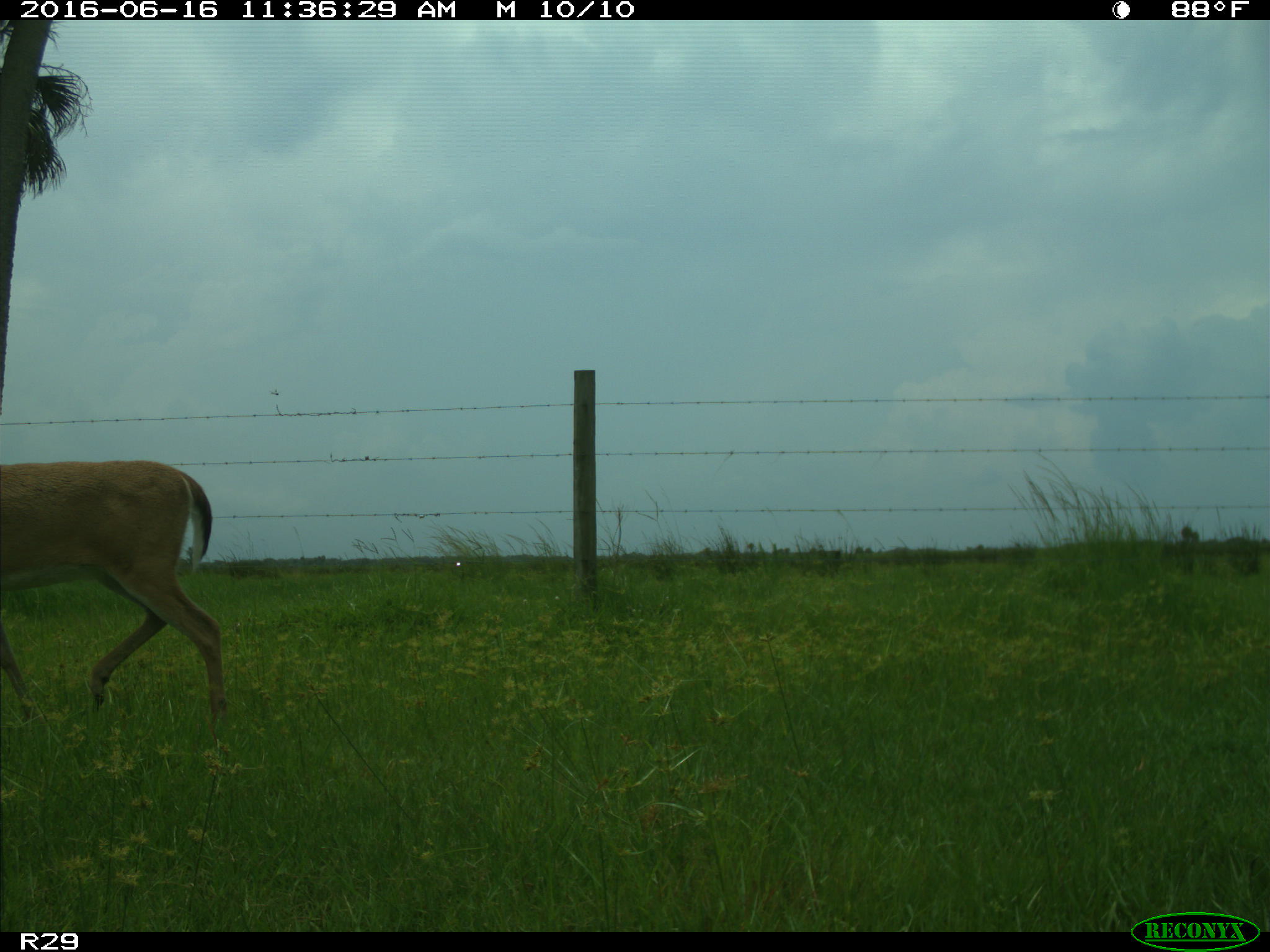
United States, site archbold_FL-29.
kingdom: Animalia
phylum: Chordata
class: Mammalia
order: Artiodactyla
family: Cervidae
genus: Odocoileus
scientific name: Odocoileus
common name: deer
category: unidentified deer